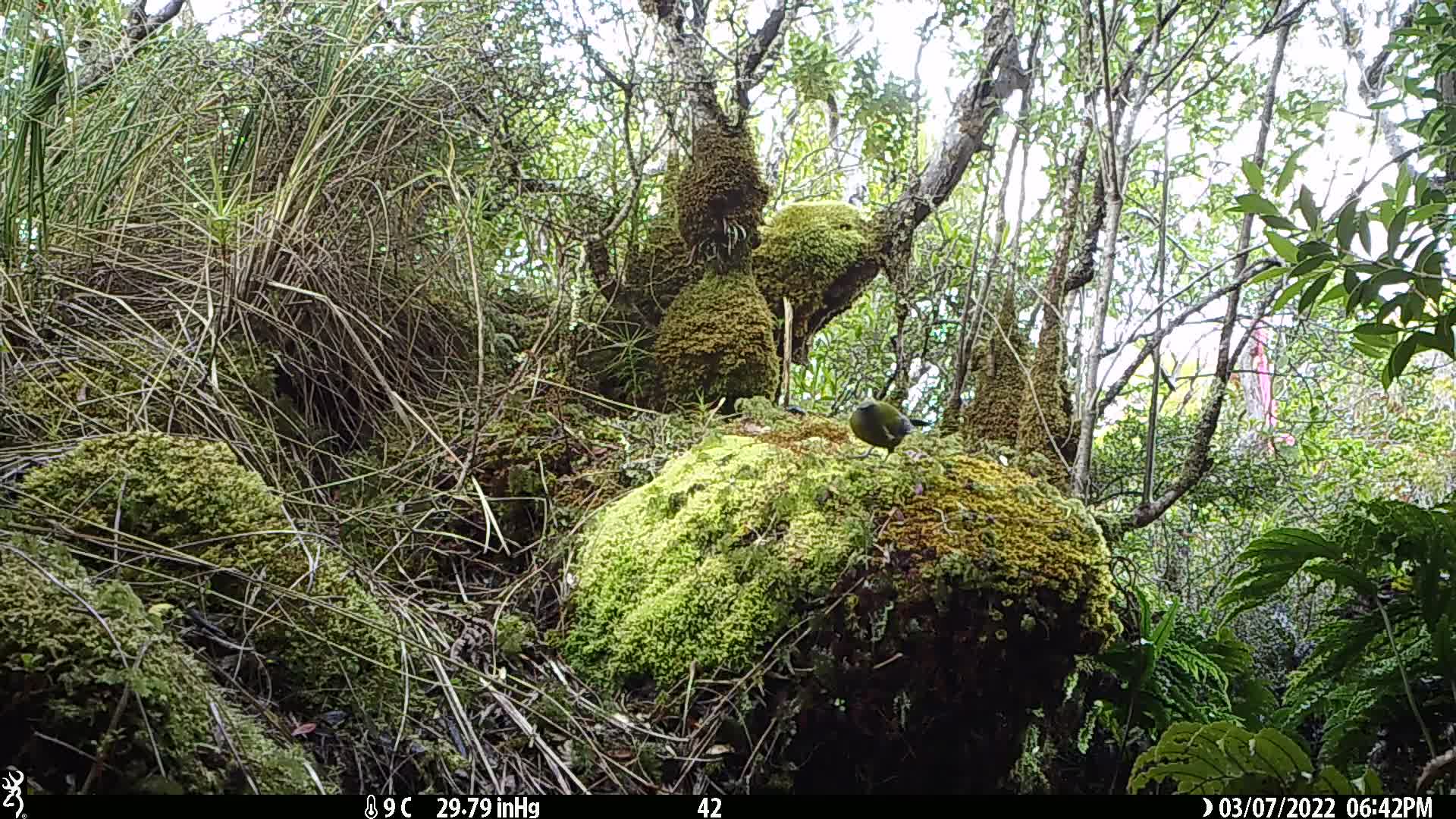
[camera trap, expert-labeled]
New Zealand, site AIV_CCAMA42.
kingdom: Animalia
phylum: Chordata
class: Aves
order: Passeriformes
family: Meliphagidae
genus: Anthornis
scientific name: Anthornis melanura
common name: new zealand bellbird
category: bellbird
Bellbird (new zealand bellbird) (Anthornis melanura).